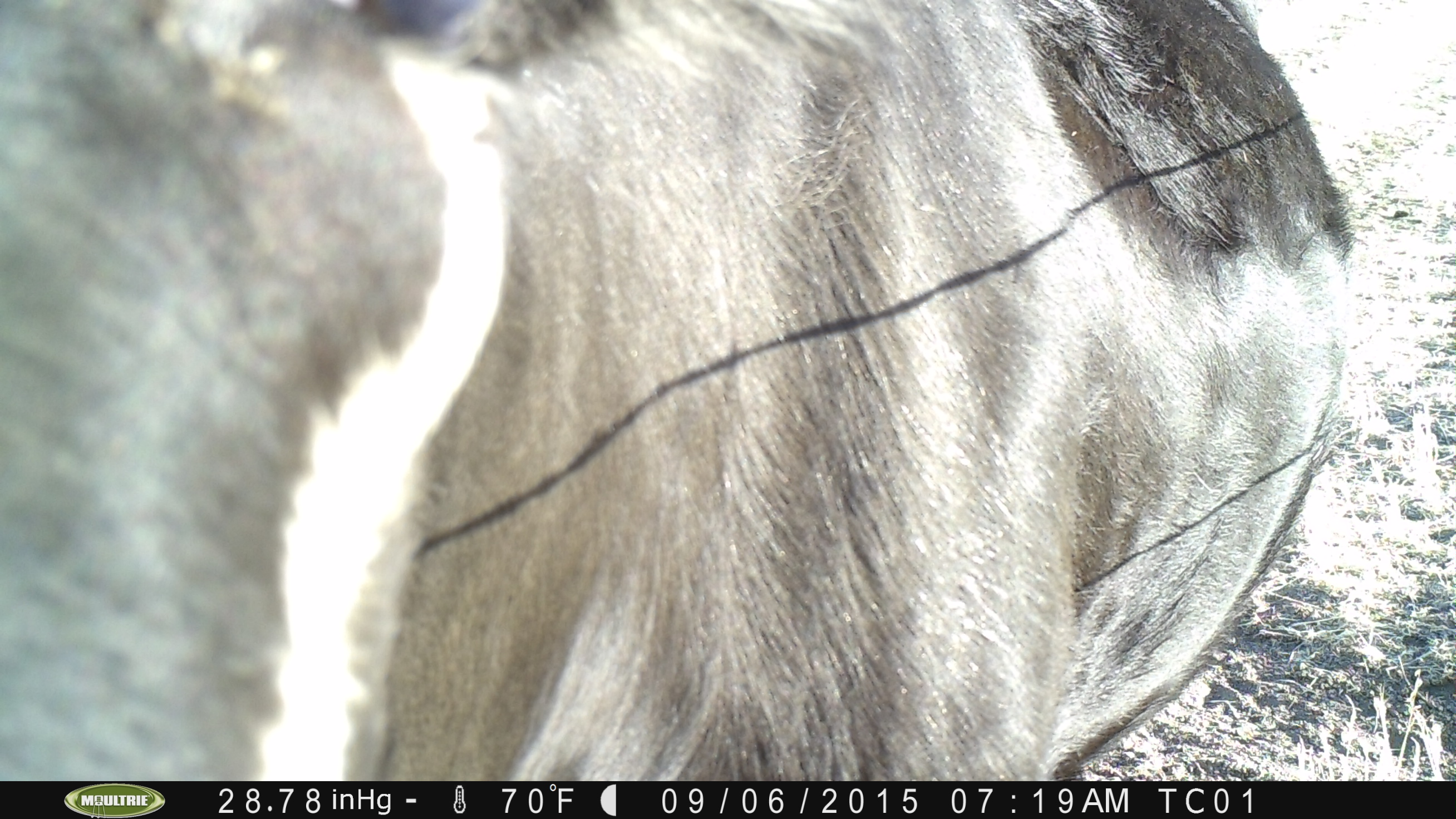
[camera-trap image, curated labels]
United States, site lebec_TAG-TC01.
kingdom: Animalia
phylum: Chordata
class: Mammalia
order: Artiodactyla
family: Bovidae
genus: Bos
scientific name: Bos taurus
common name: domestic cow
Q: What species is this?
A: Bos taurus (domestic cow).